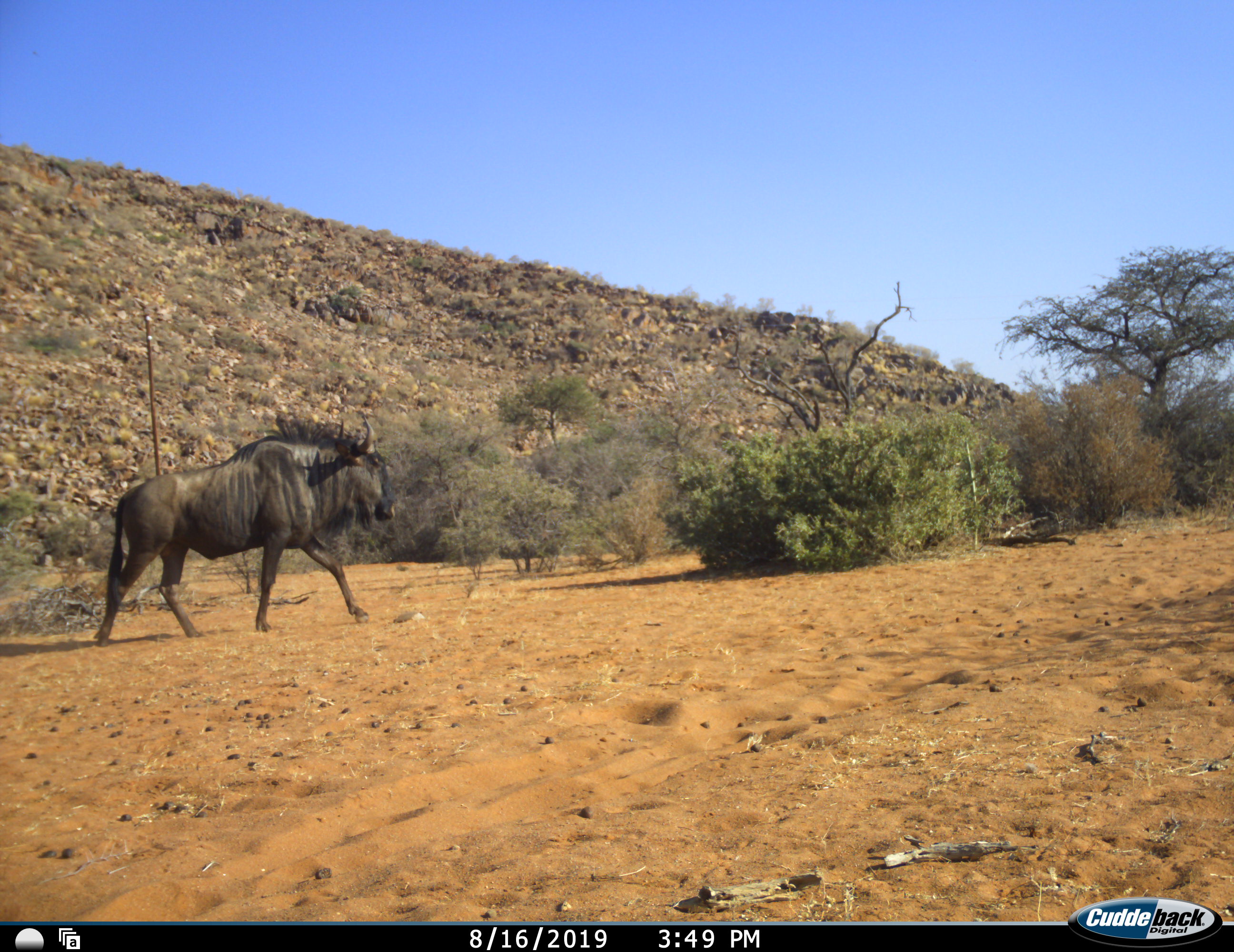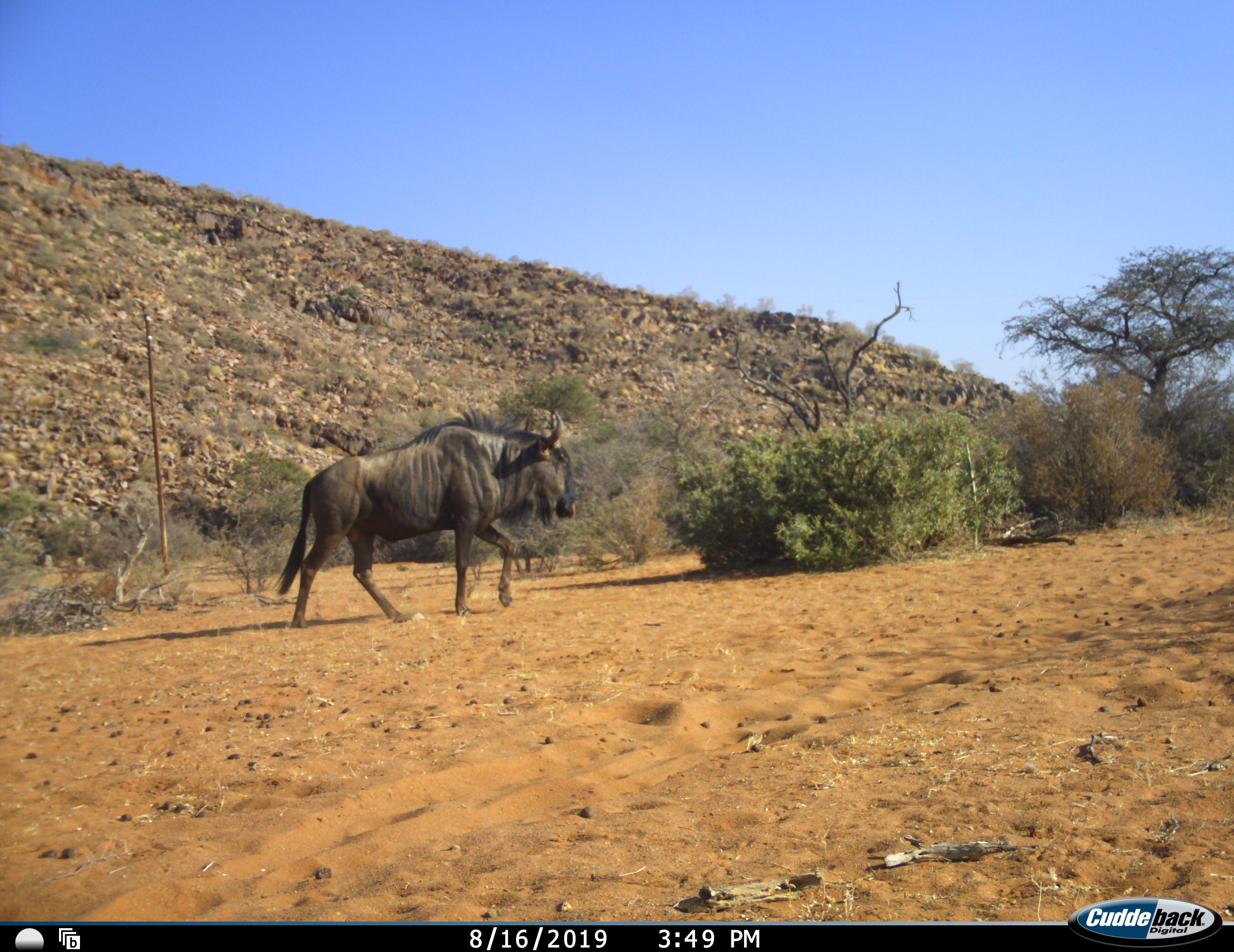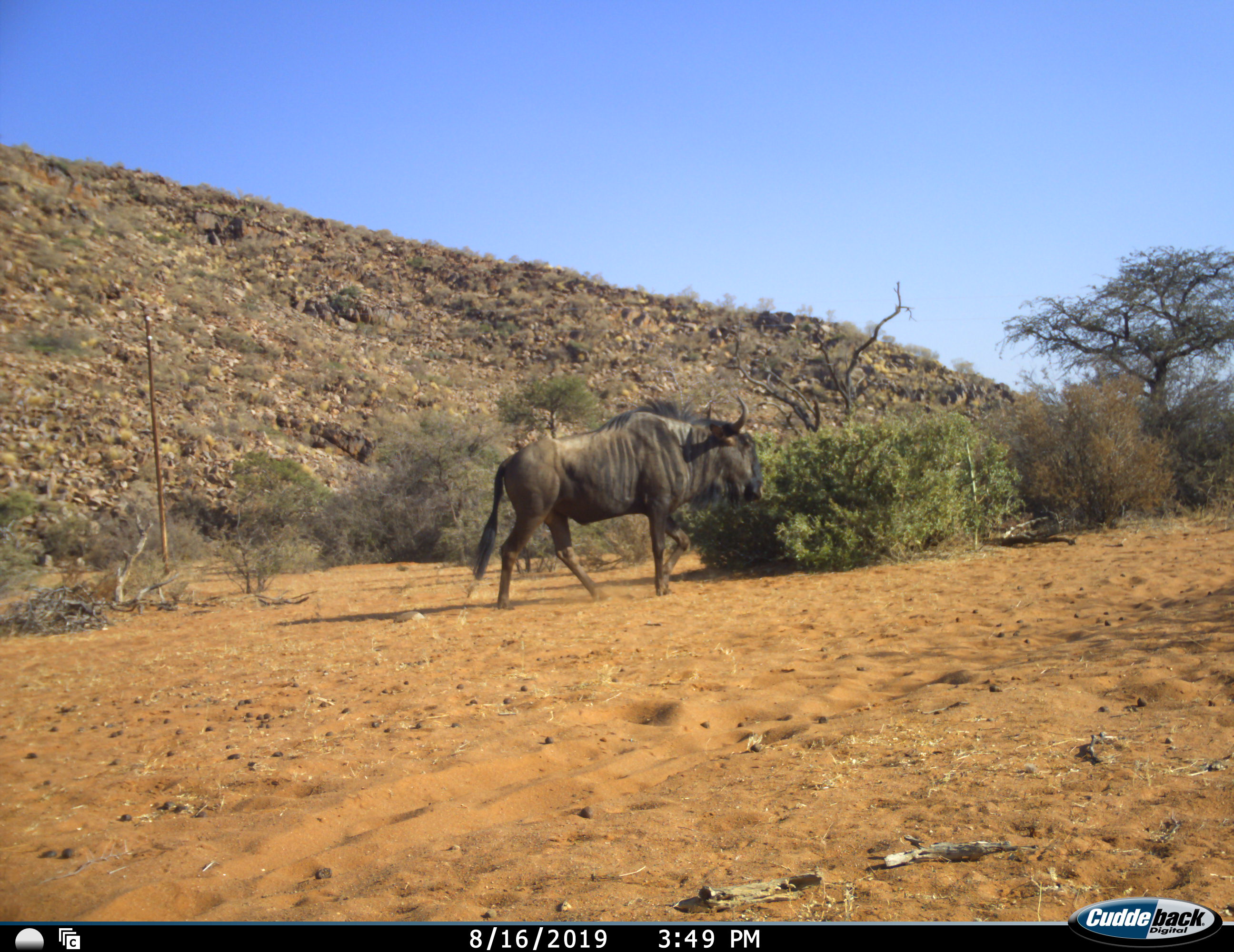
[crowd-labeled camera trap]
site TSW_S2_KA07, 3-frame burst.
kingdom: Animalia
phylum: Chordata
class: Mammalia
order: Artiodactyla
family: Bovidae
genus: Connochaetes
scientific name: Connochaetes taurinus taurinus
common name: blue wildebeest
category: wildebeestblue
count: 1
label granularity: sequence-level